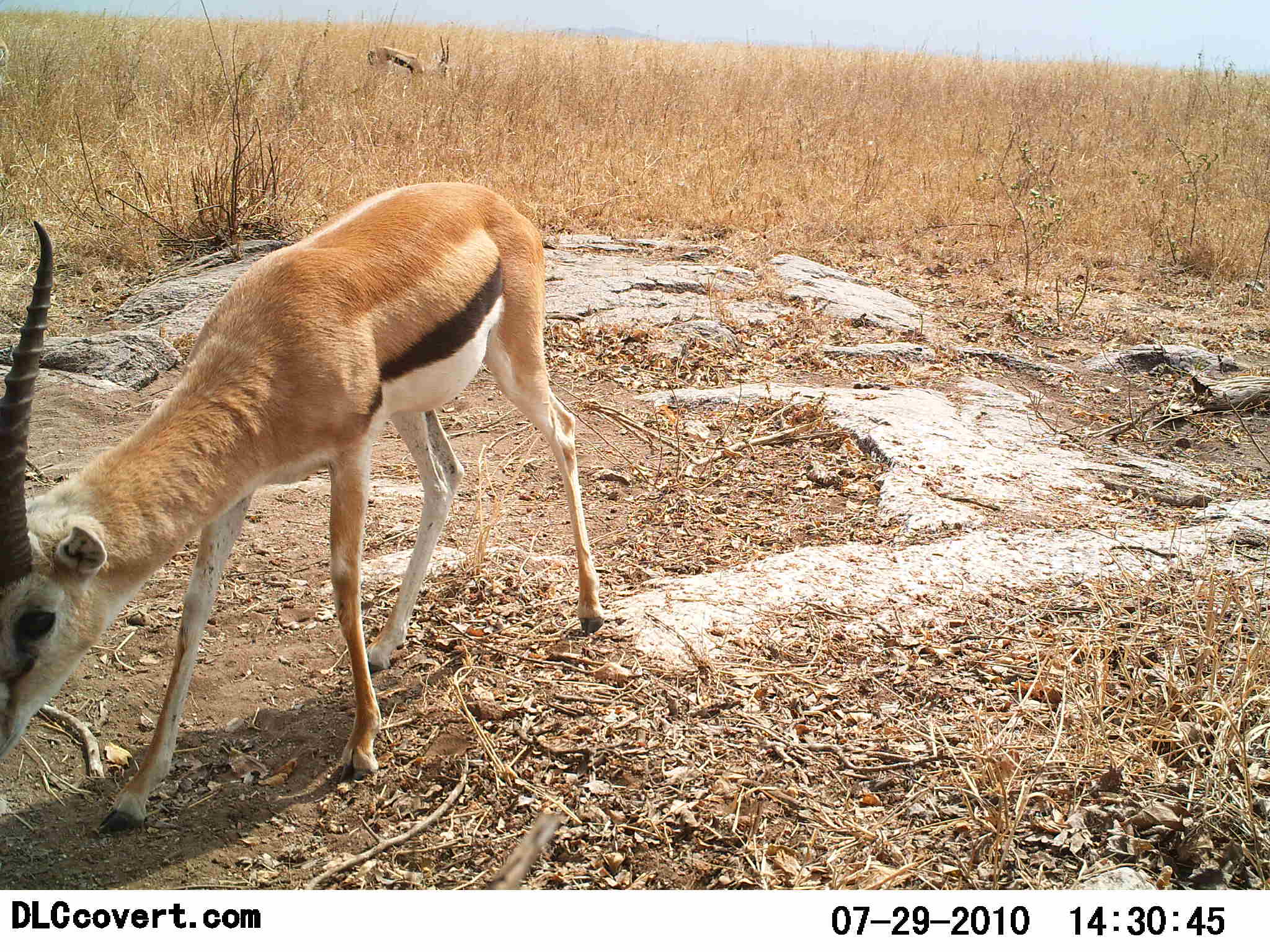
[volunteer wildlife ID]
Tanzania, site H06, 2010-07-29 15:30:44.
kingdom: Animalia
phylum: Chordata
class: Mammalia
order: Artiodactyla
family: Bovidae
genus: Eudorcas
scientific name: Eudorcas thomsonii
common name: thomson's gazelle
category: gazellethomsons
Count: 2.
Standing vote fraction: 23%.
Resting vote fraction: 0%.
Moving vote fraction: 15%.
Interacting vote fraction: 0%.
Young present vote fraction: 0%.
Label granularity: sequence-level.